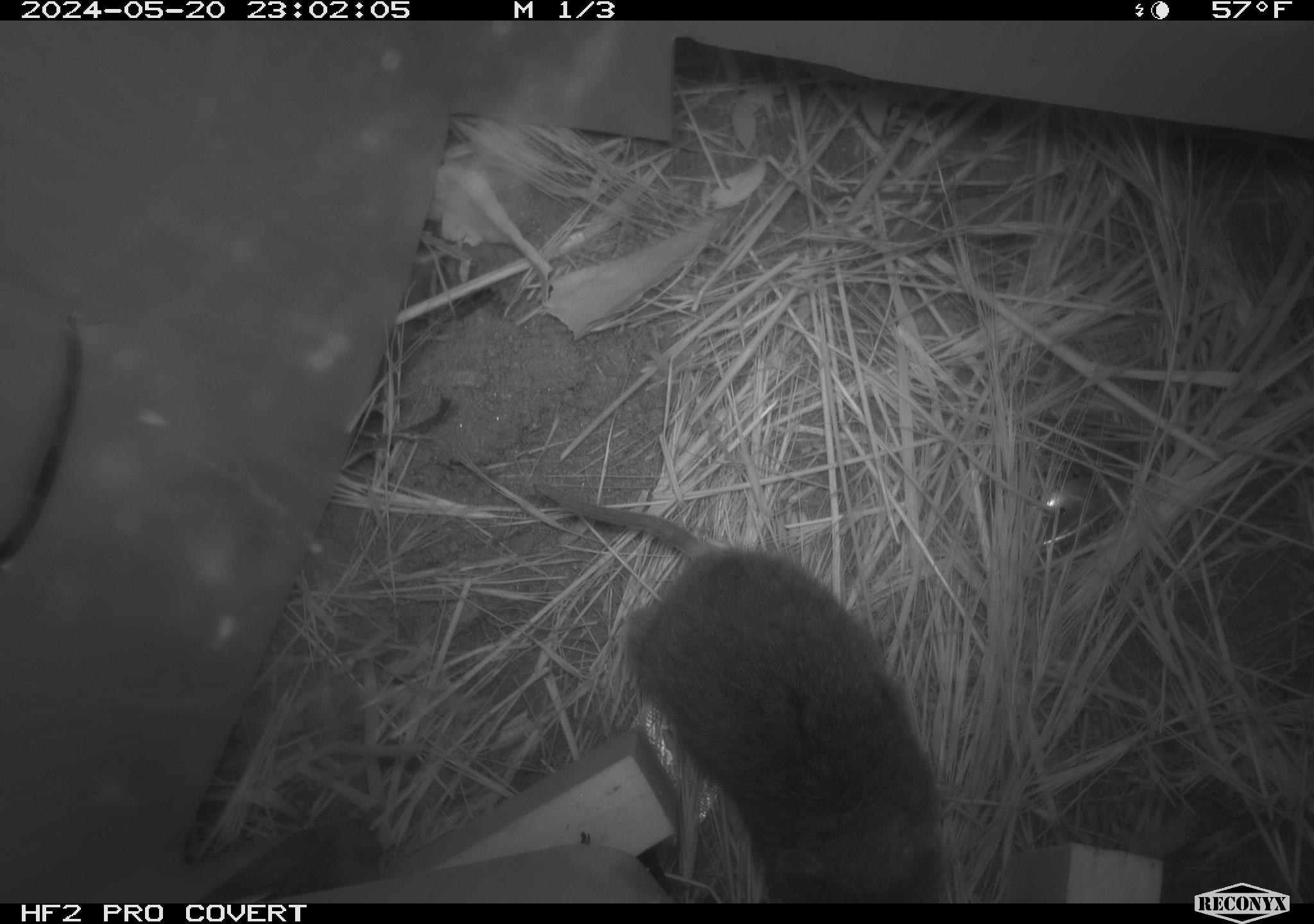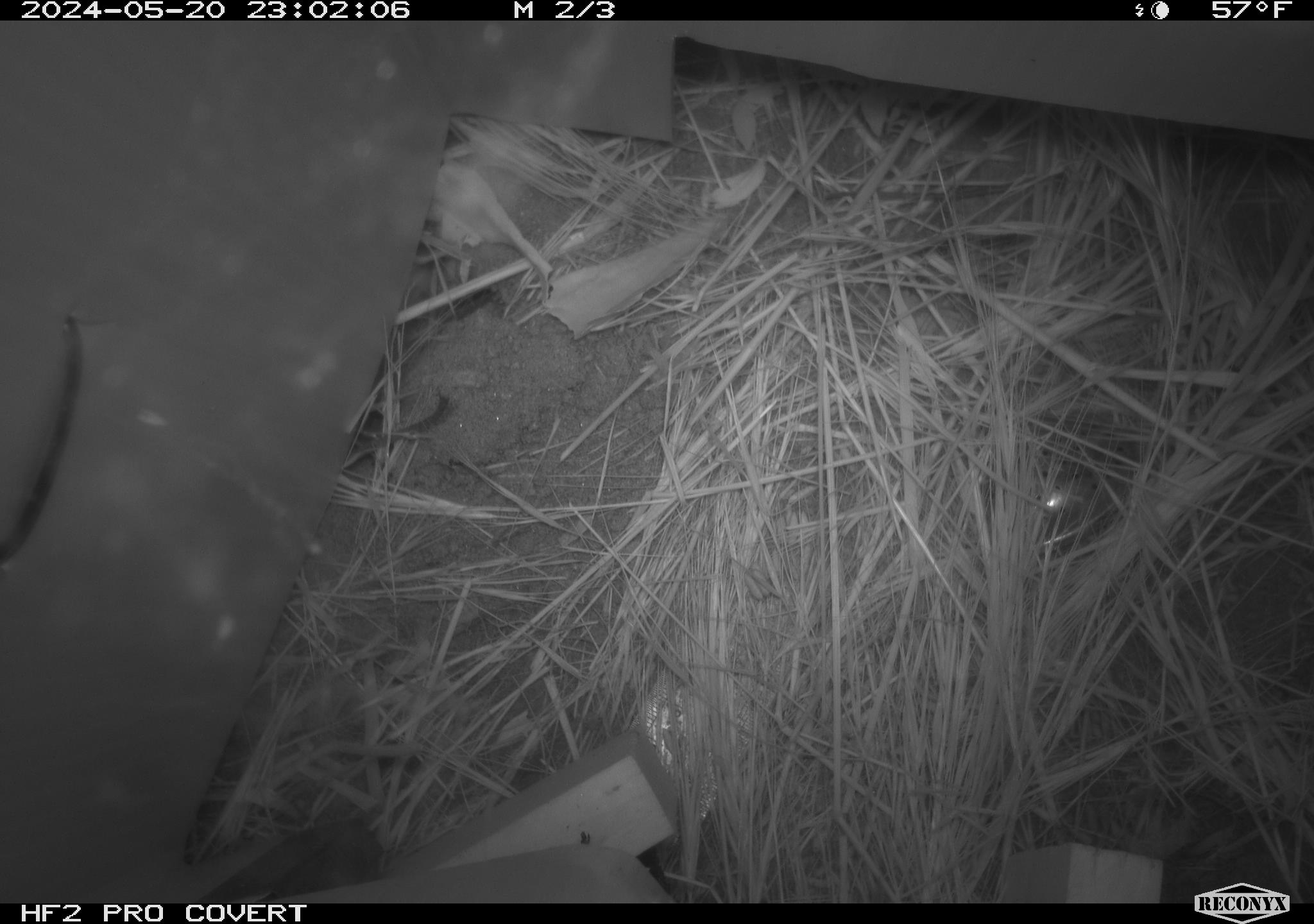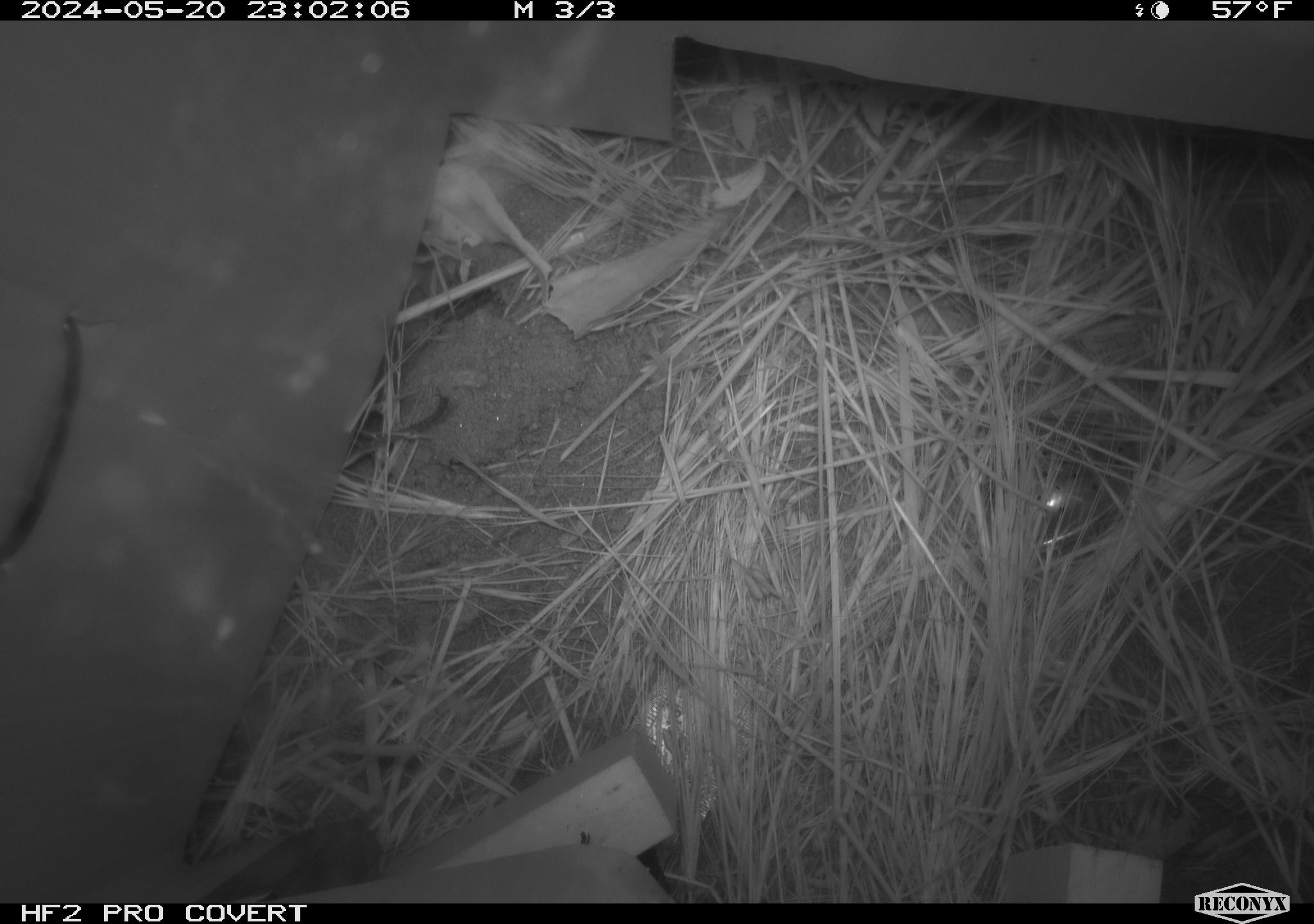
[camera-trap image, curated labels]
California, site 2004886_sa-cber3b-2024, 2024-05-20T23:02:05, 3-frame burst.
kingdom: Animalia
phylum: Chordata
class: Mammalia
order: Rodentia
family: Cricetidae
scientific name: Arvicolinae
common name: voles, lemmings, and muskrats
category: arvicolinae subfamily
Arvicolinae subfamily (voles, lemmings, and muskrats) (Arvicolinae).